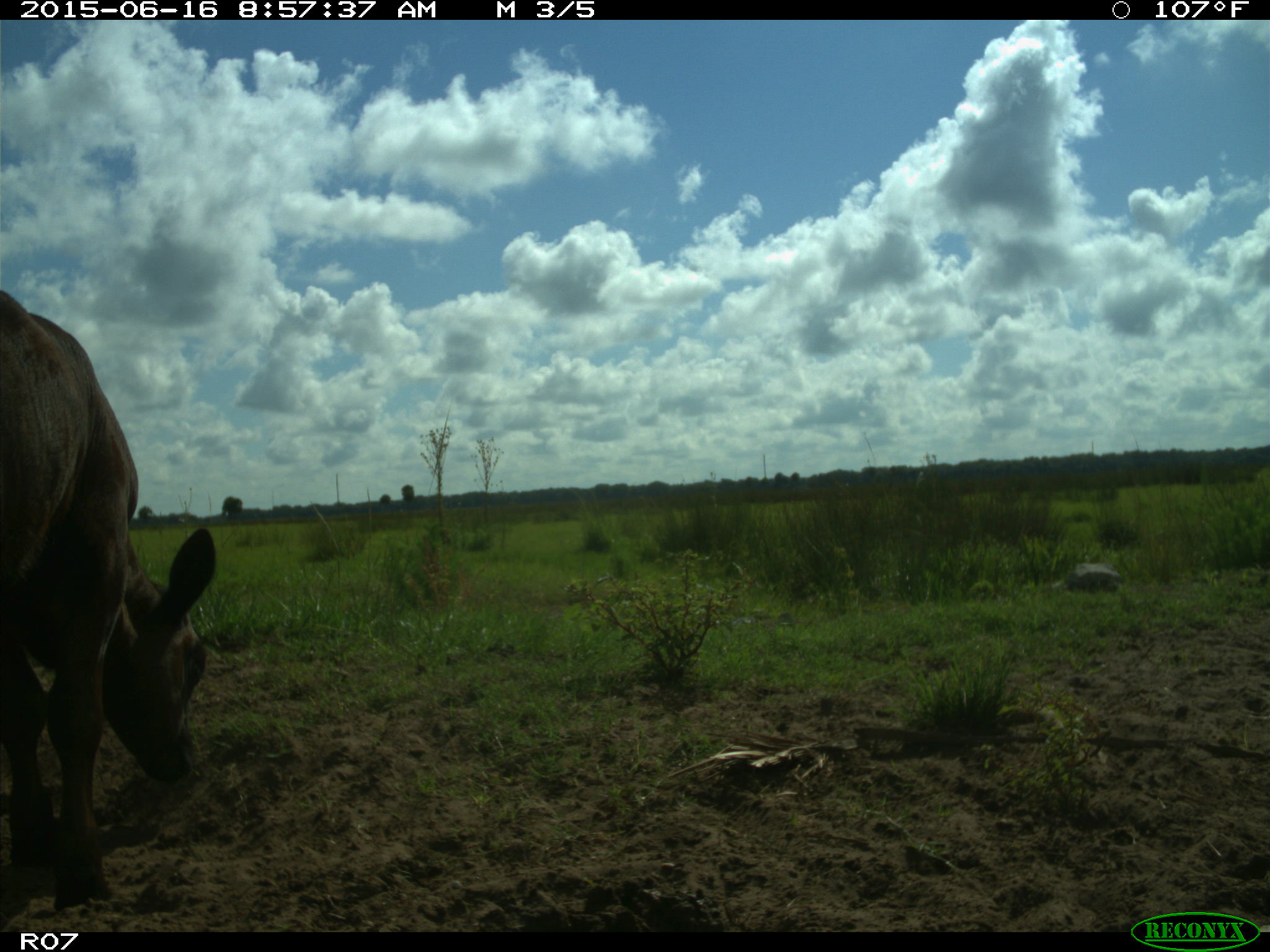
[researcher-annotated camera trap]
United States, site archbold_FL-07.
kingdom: Animalia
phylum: Chordata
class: Mammalia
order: Artiodactyla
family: Bovidae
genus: Bos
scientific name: Bos taurus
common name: domestic cow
Bos taurus (domestic cow).